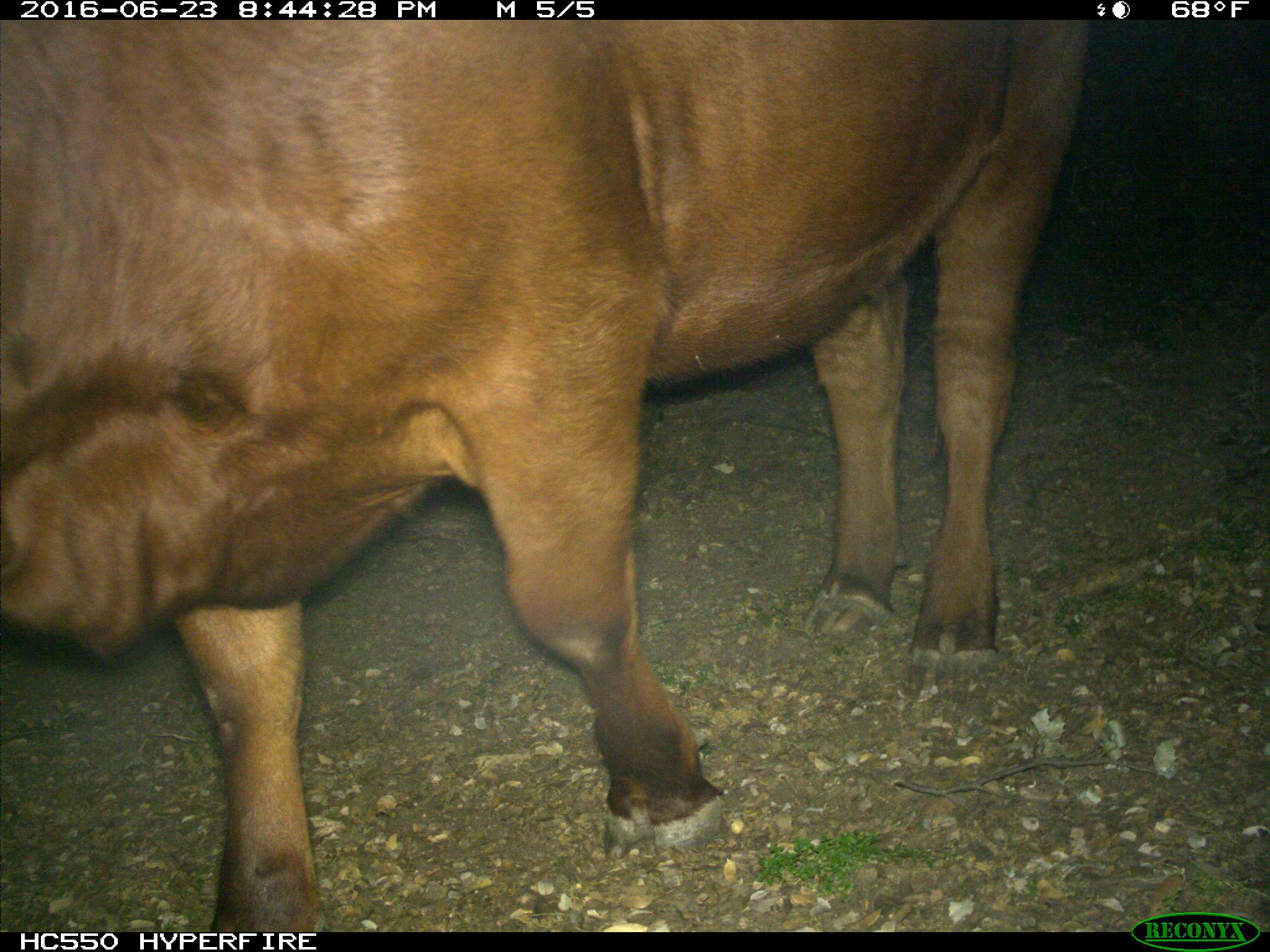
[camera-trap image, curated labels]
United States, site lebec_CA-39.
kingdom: Animalia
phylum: Chordata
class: Mammalia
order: Artiodactyla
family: Bovidae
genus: Bos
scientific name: Bos taurus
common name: domestic cow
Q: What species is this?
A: Bos taurus (domestic cow).